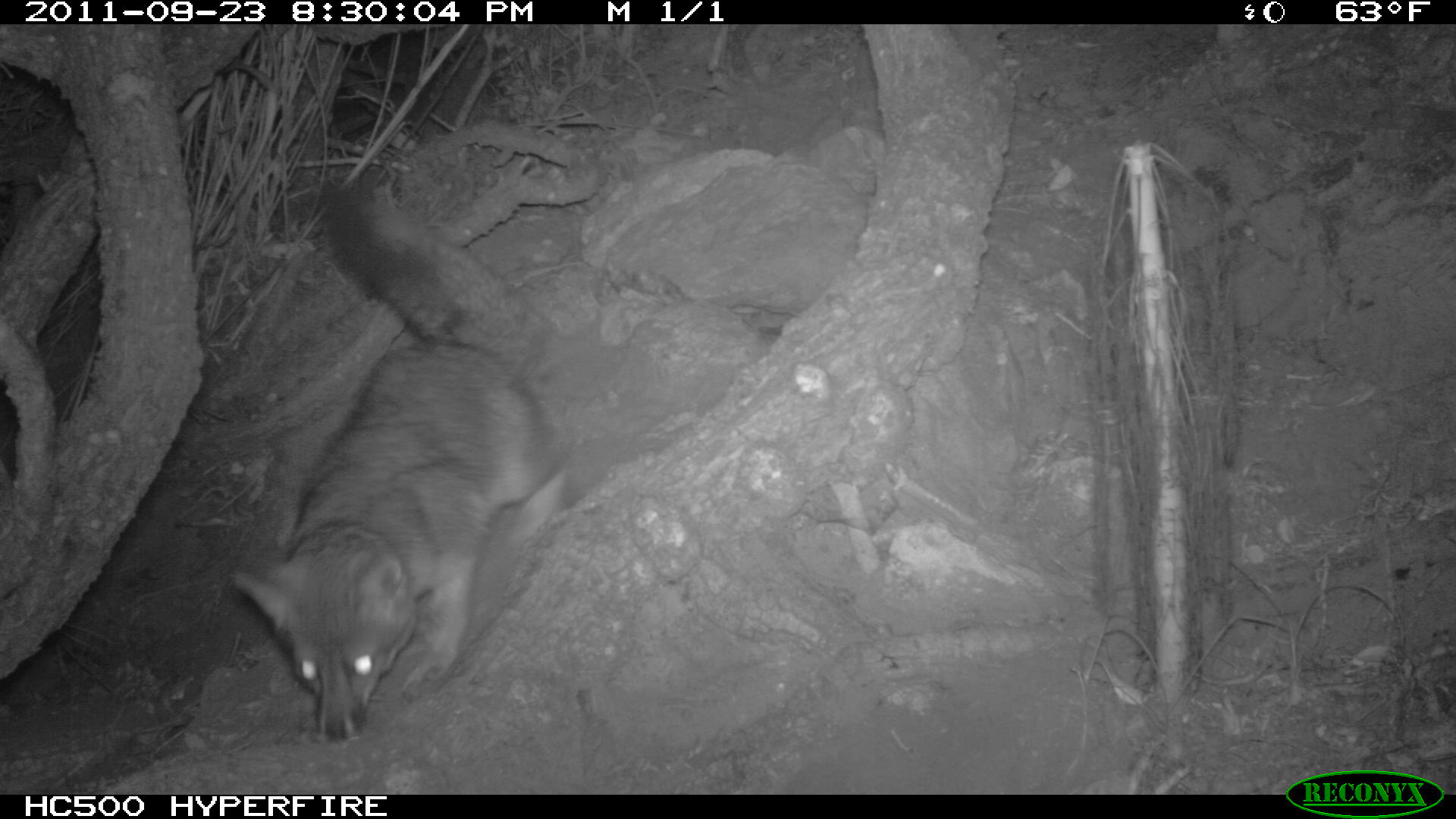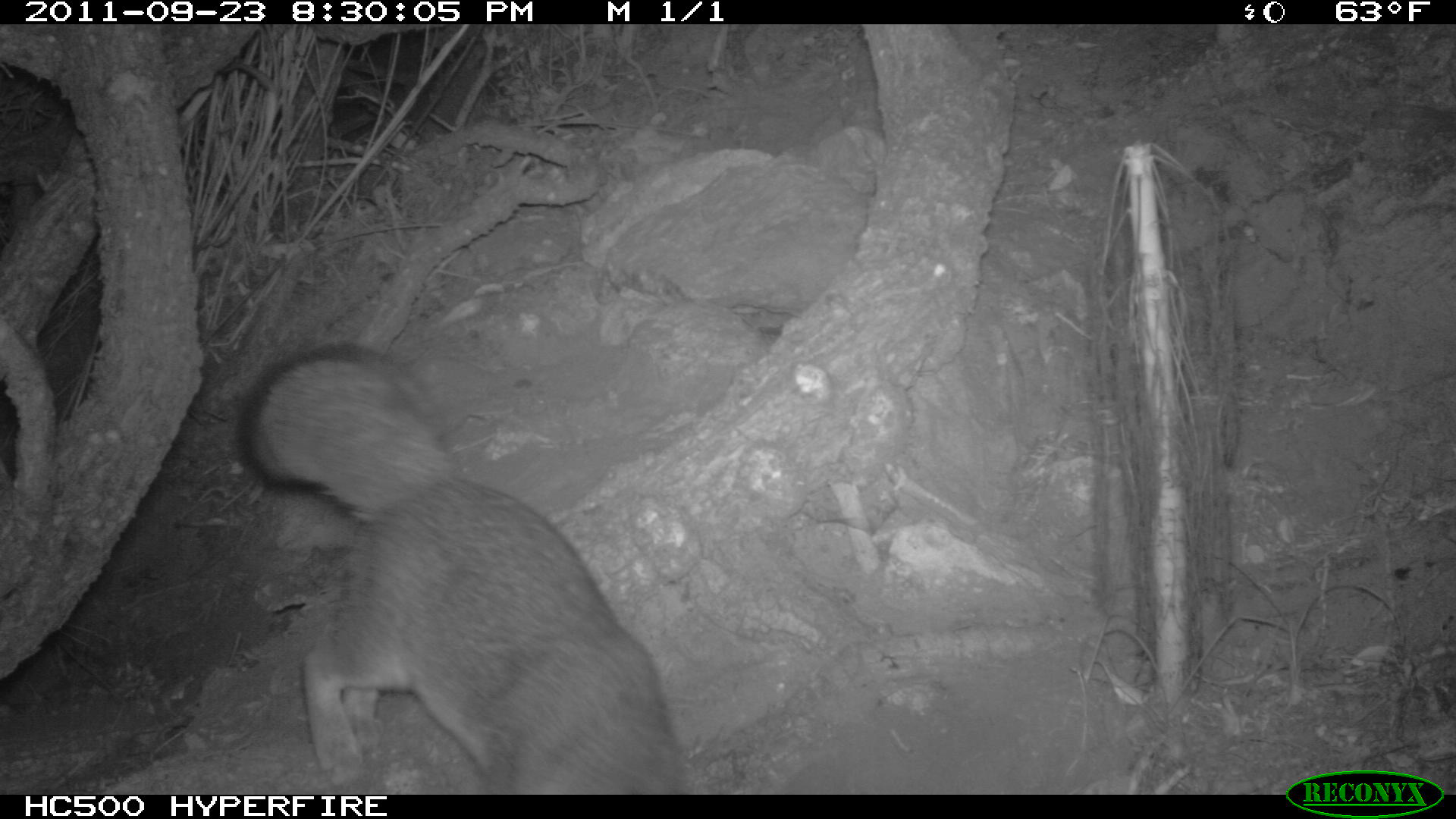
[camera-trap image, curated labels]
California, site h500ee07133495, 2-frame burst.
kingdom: Animalia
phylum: Chordata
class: Mammalia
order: Carnivora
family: Canidae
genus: Urocyon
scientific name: Urocyon littoralis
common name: island fox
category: fox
Fox (island fox) (Urocyon littoralis).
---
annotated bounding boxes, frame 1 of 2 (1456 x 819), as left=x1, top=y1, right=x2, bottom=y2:
fox: left=226, top=180, right=566, bottom=745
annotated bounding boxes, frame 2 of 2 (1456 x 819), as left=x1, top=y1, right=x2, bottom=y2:
fox: left=229, top=343, right=685, bottom=793